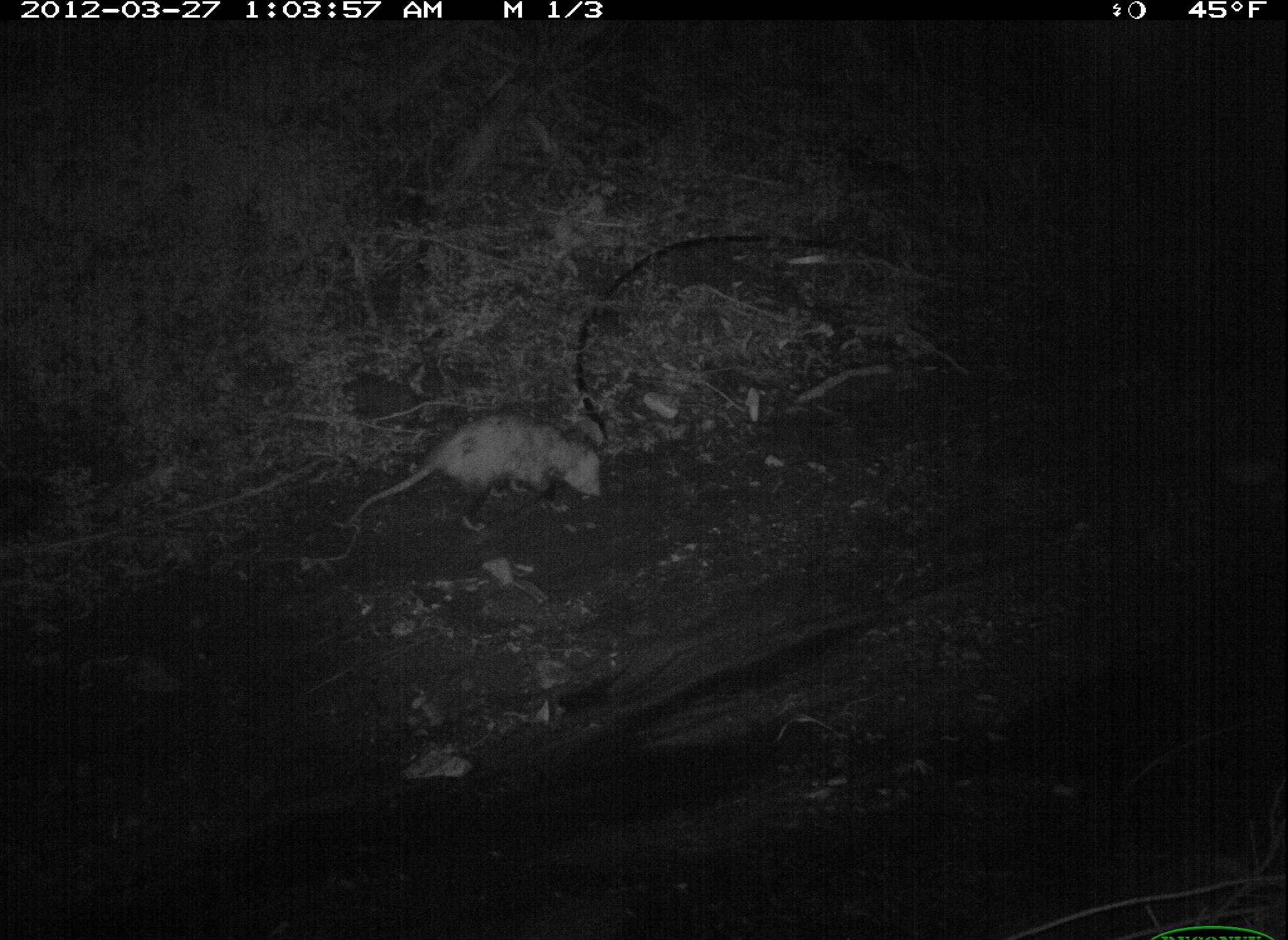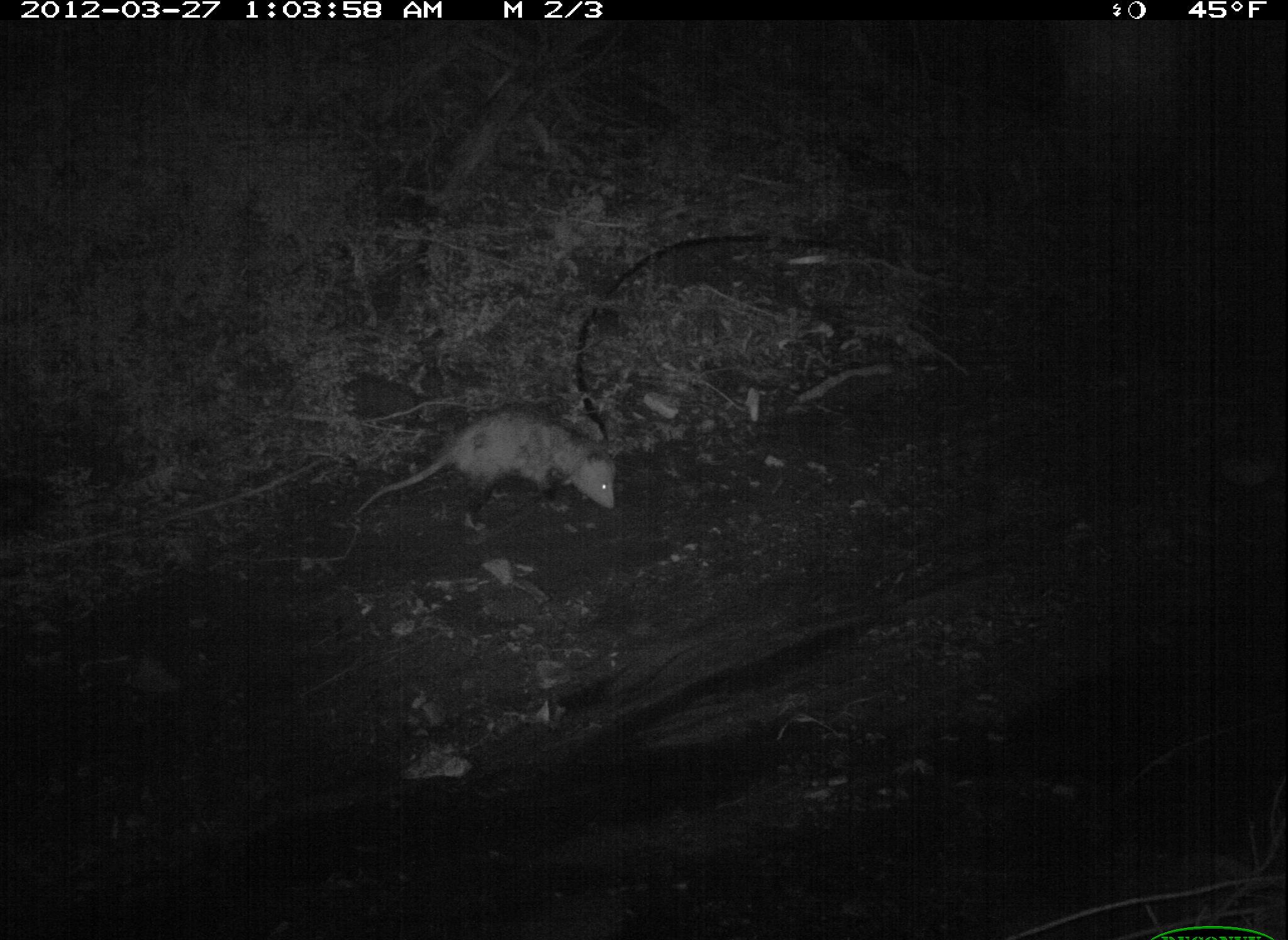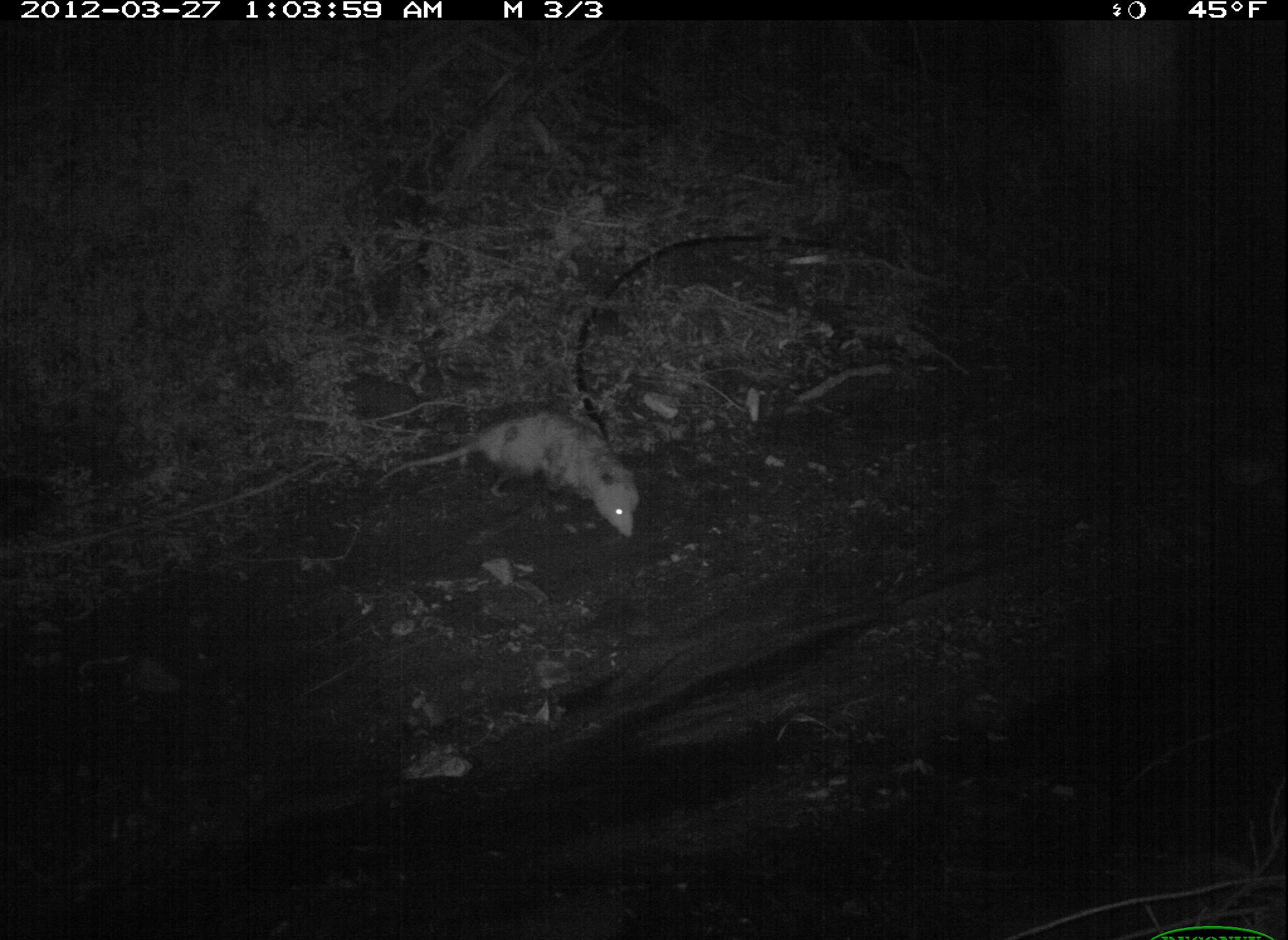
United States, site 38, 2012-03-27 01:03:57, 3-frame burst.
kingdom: Animalia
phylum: Chordata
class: Mammalia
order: Didelphimorphia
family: Didelphidae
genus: Didelphis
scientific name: Didelphis virginiana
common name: virginia opossum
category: opossum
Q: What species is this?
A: Opossum (virginia opossum) (Didelphis virginiana).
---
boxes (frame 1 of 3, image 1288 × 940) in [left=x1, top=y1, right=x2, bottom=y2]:
opossum: [left=343, top=405, right=610, bottom=545]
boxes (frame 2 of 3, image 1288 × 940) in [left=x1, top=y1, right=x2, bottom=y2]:
opossum: [left=349, top=403, right=639, bottom=556]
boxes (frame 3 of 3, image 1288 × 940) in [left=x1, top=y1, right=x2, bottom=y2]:
opossum: [left=388, top=403, right=642, bottom=550]